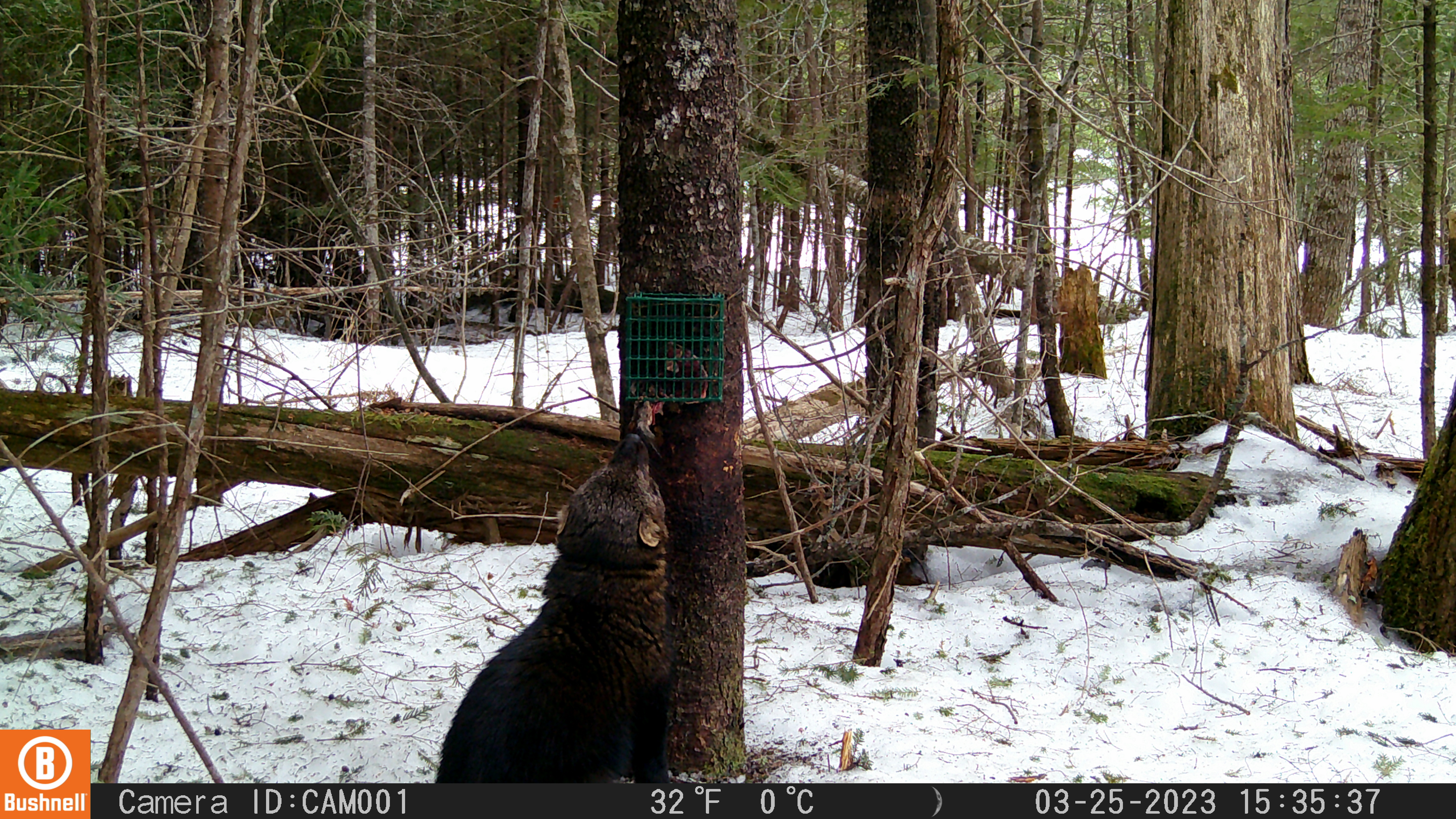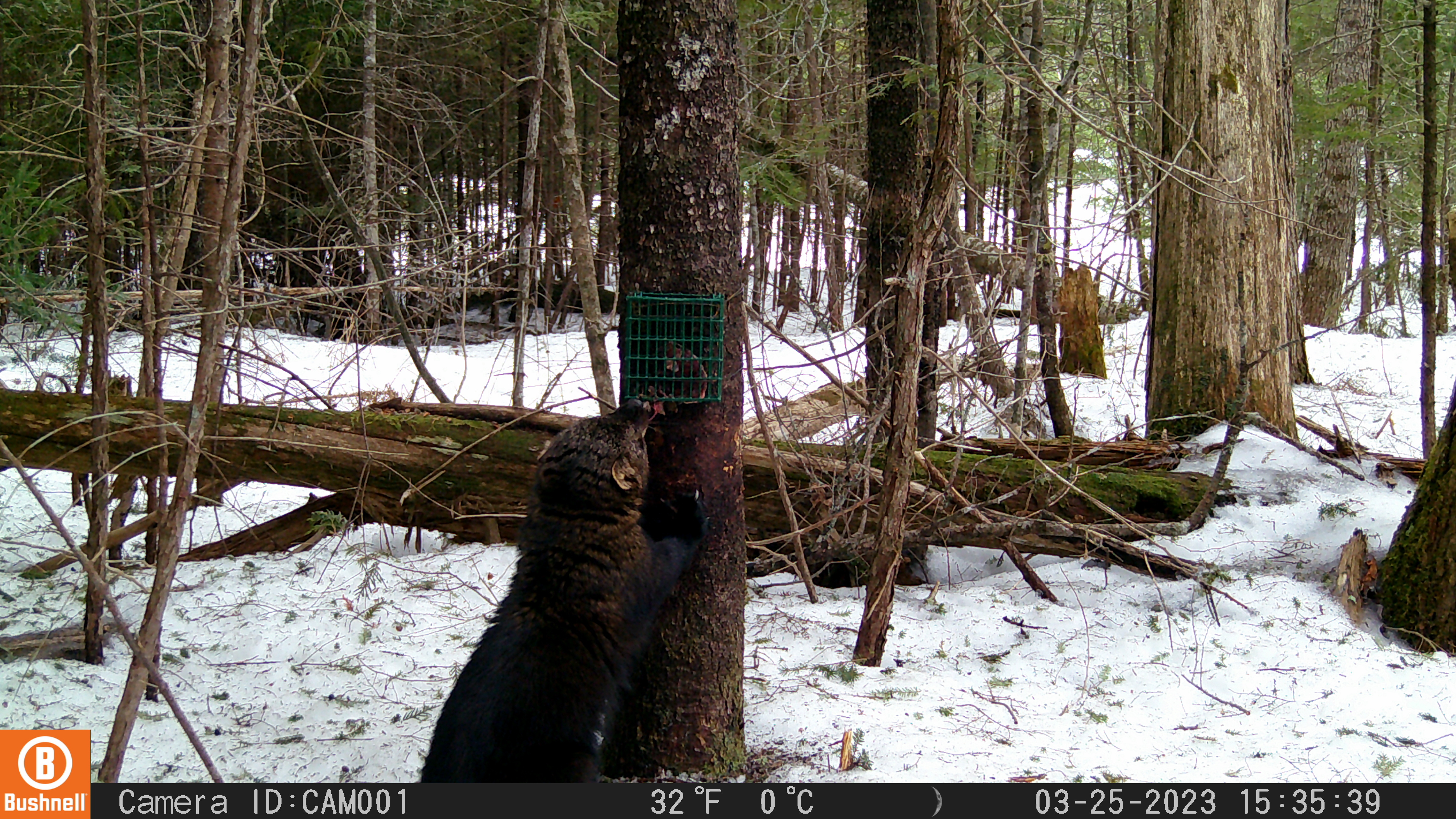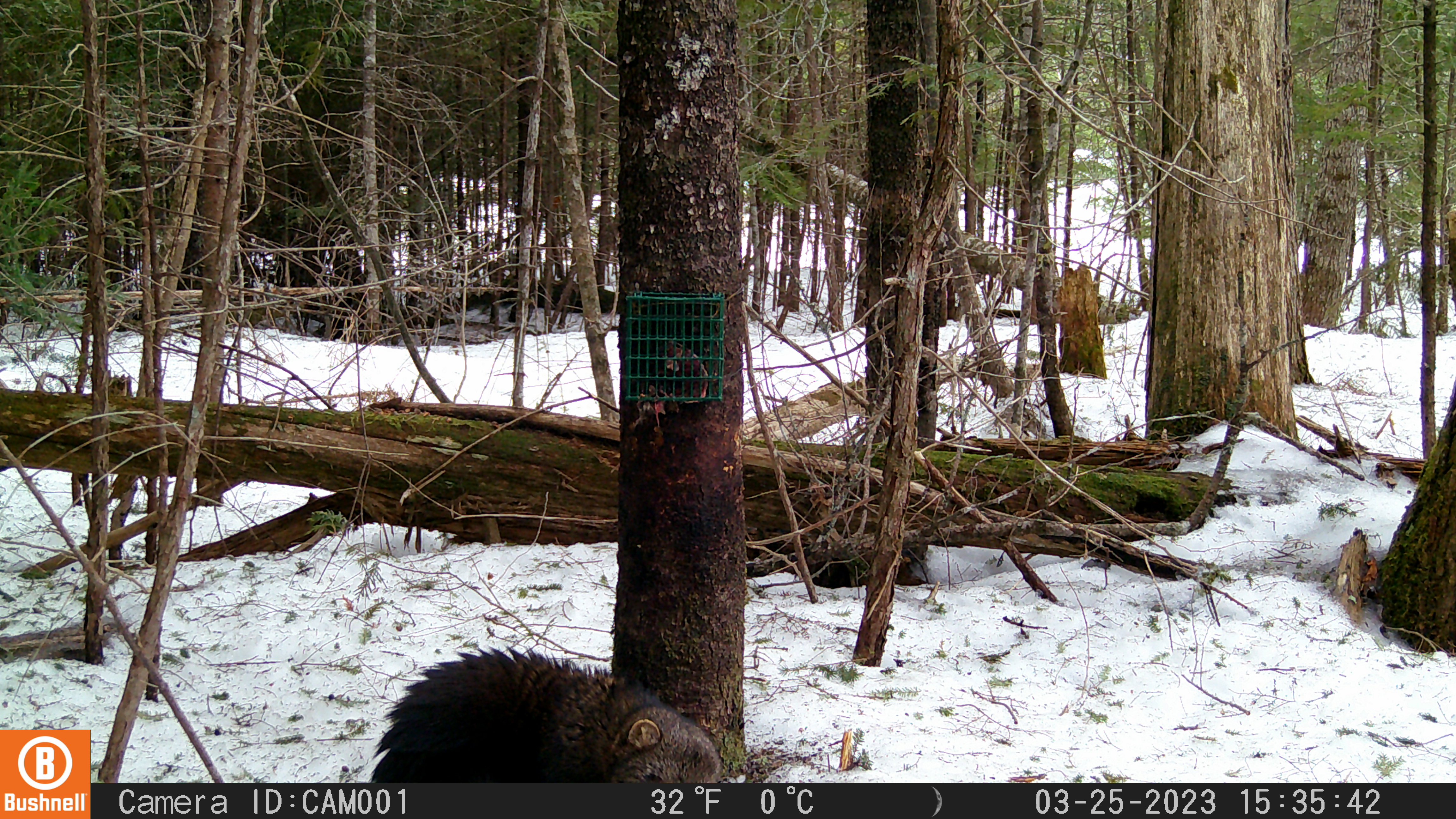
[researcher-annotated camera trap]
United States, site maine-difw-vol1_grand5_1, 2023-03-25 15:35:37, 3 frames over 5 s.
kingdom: Animalia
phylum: Chordata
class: Mammalia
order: Carnivora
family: Mustelidae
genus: Pekania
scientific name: Pekania pennanti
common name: fisher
Fisher (Pekania pennanti).